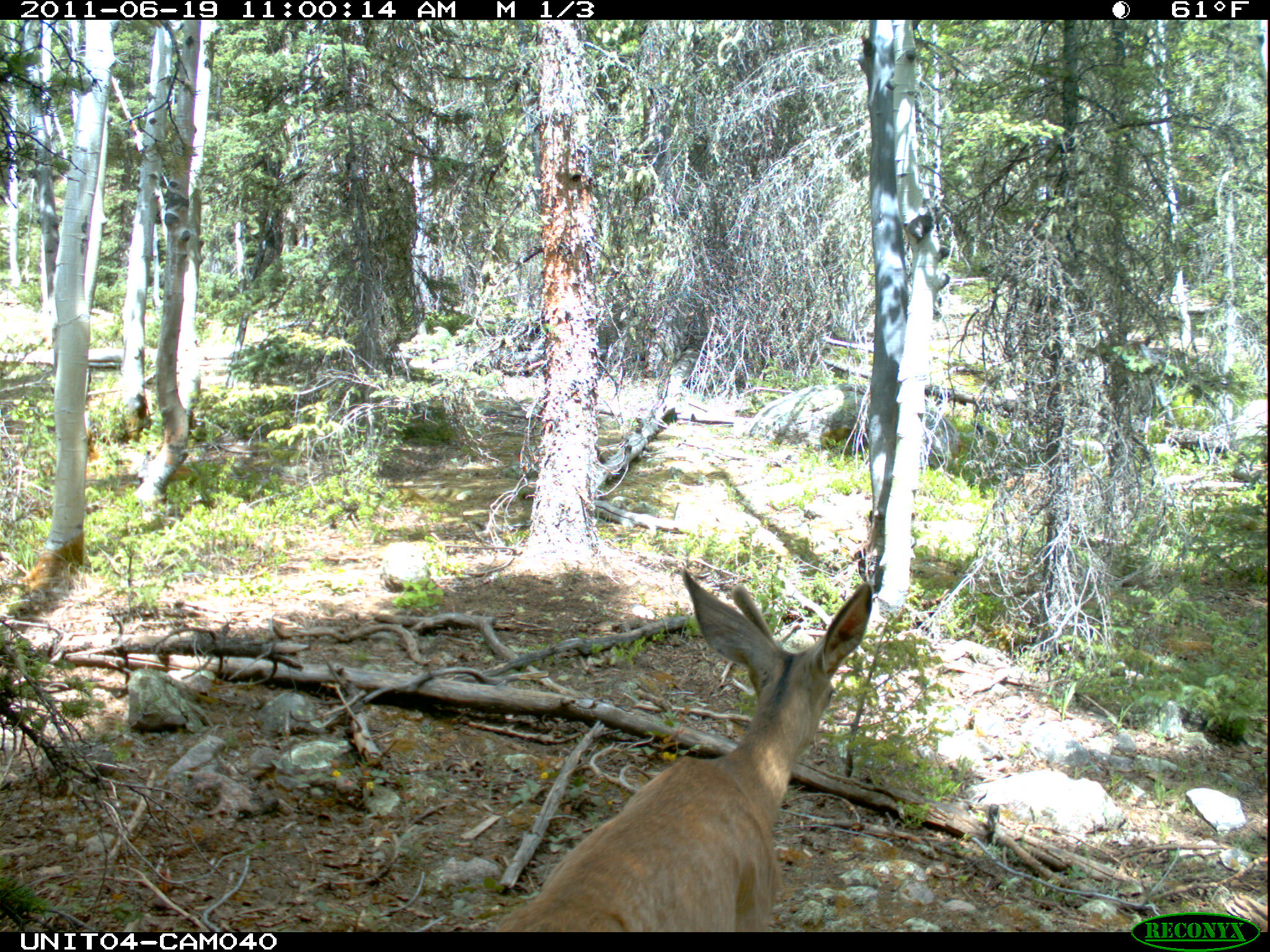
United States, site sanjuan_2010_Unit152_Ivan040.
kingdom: Animalia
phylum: Chordata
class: Mammalia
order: Artiodactyla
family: Cervidae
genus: Odocoileus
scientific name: Odocoileus hemionus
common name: mule deer